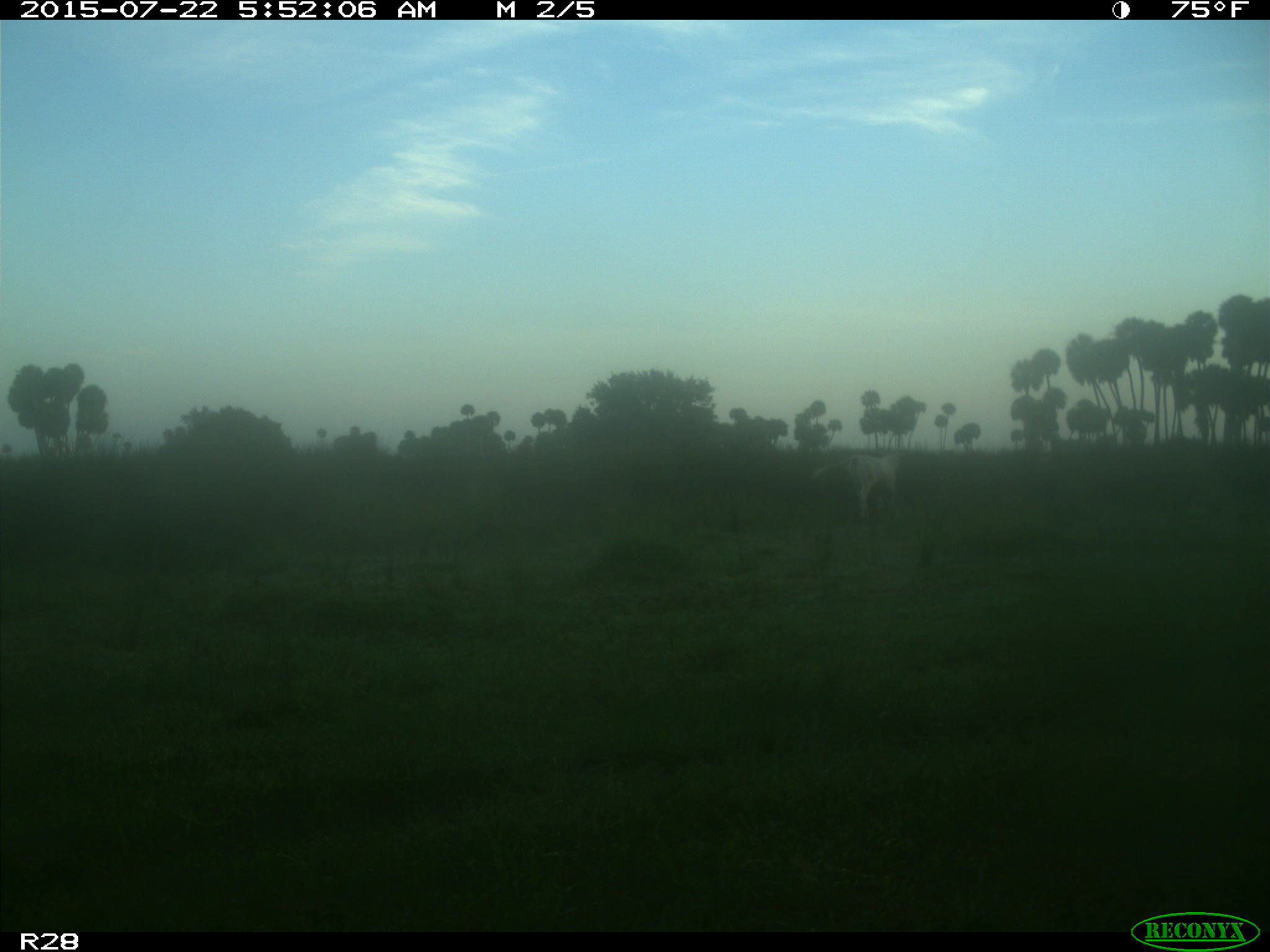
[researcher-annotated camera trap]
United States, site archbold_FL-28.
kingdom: Animalia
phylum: Chordata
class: Mammalia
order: Artiodactyla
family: Bovidae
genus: Bos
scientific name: Bos taurus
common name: domestic cow